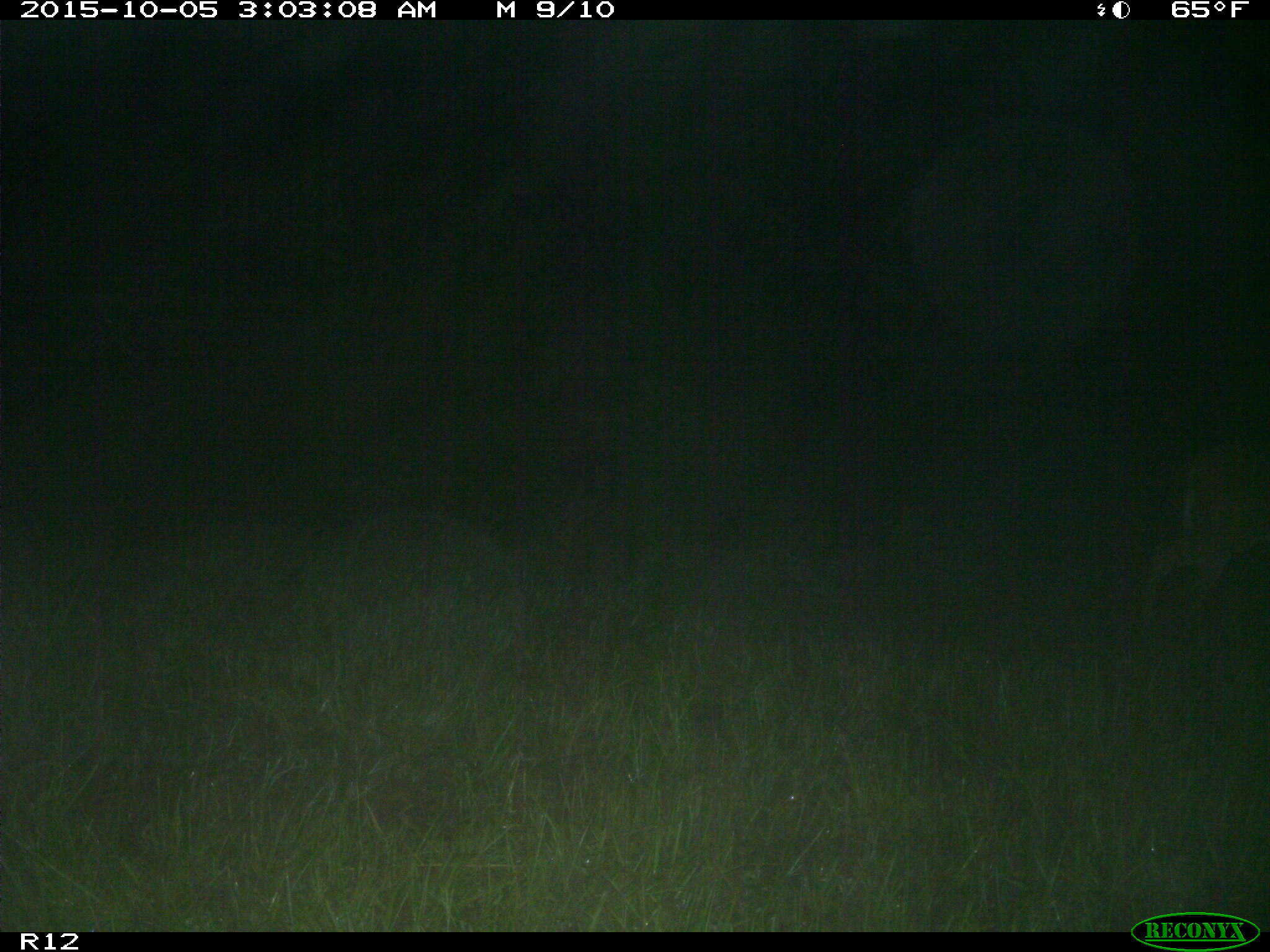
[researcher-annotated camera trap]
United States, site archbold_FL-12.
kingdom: Animalia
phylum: Chordata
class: Mammalia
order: Artiodactyla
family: Cervidae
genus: Odocoileus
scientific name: Odocoileus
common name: deer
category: unidentified deer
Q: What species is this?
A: Unidentified deer (deer) (Odocoileus).